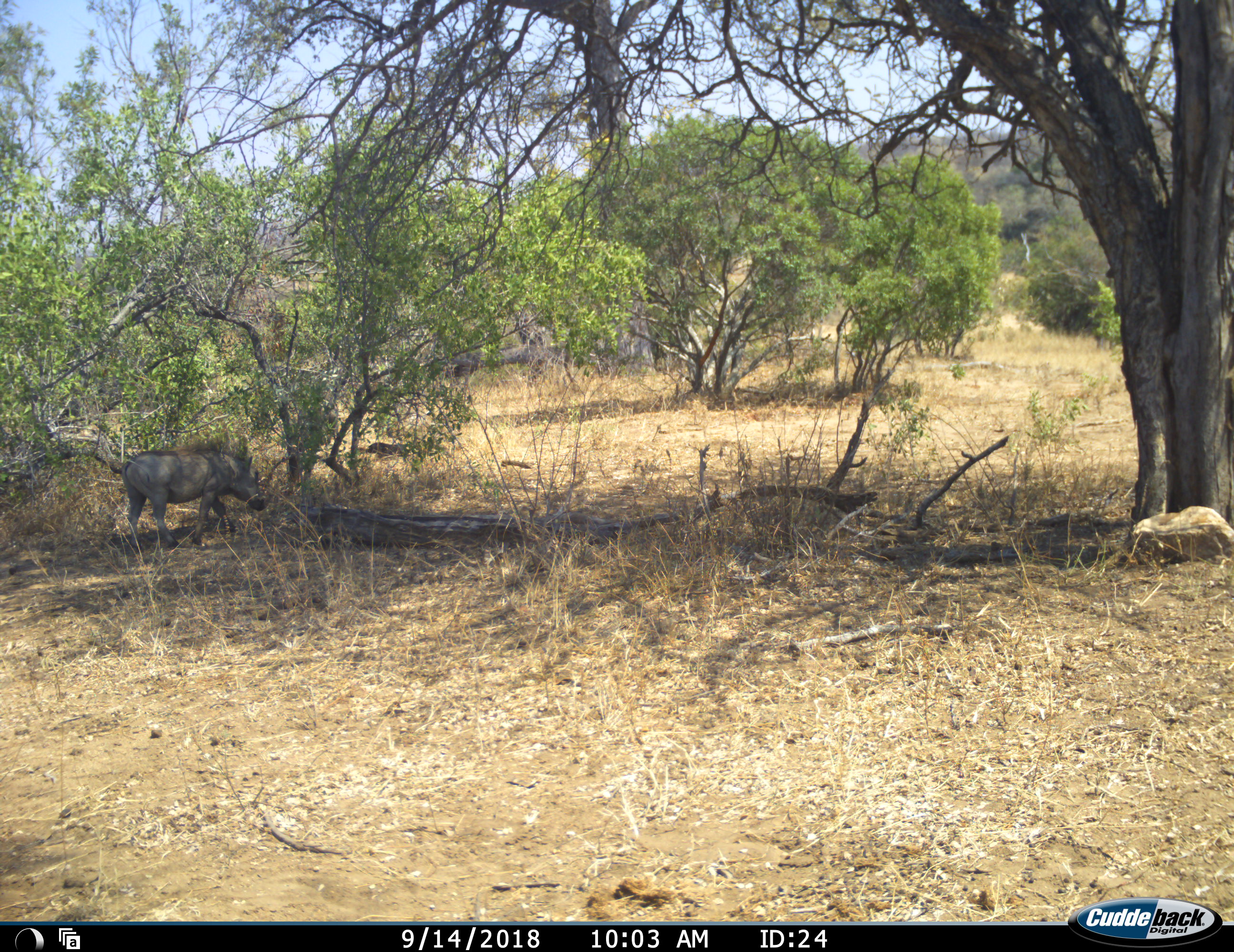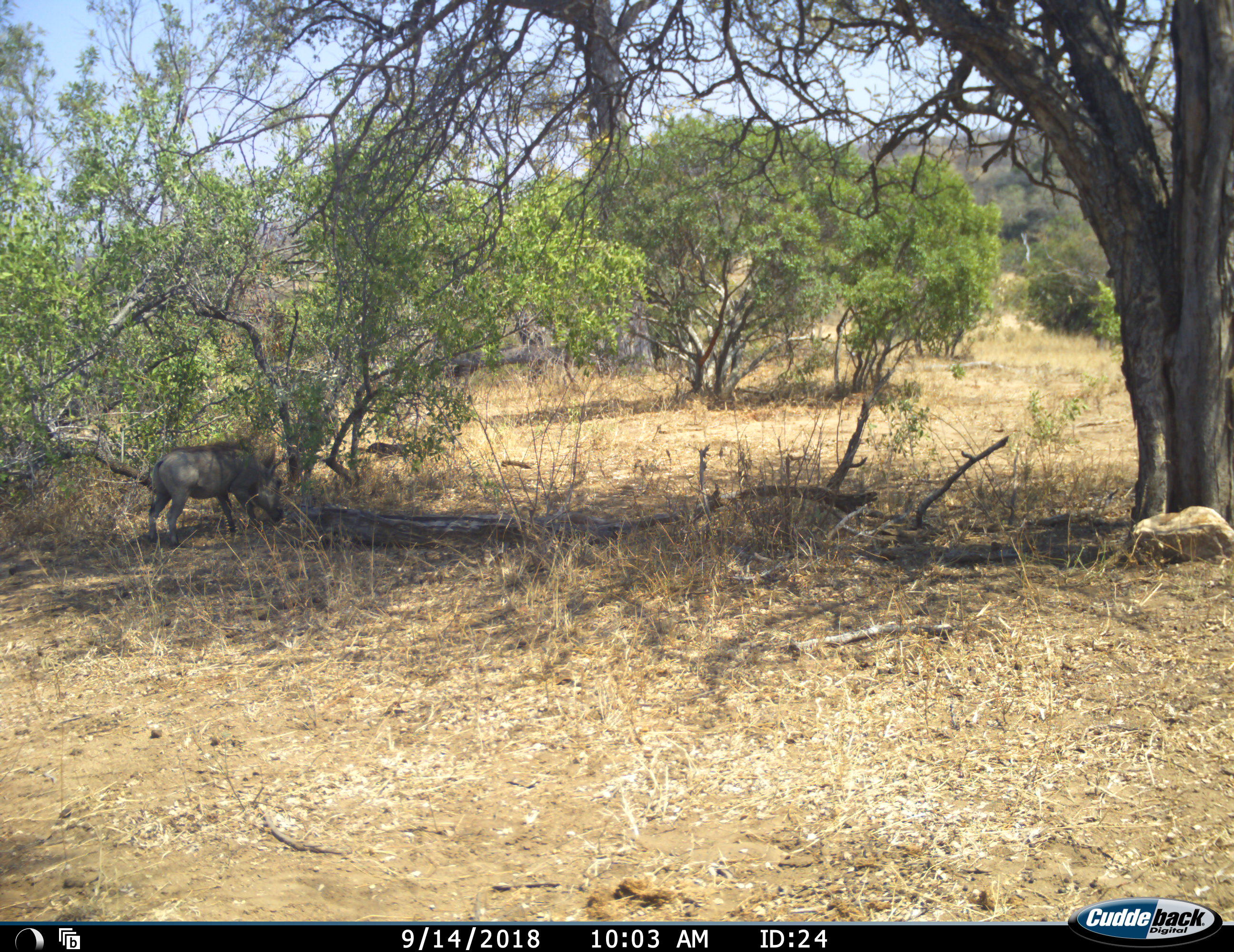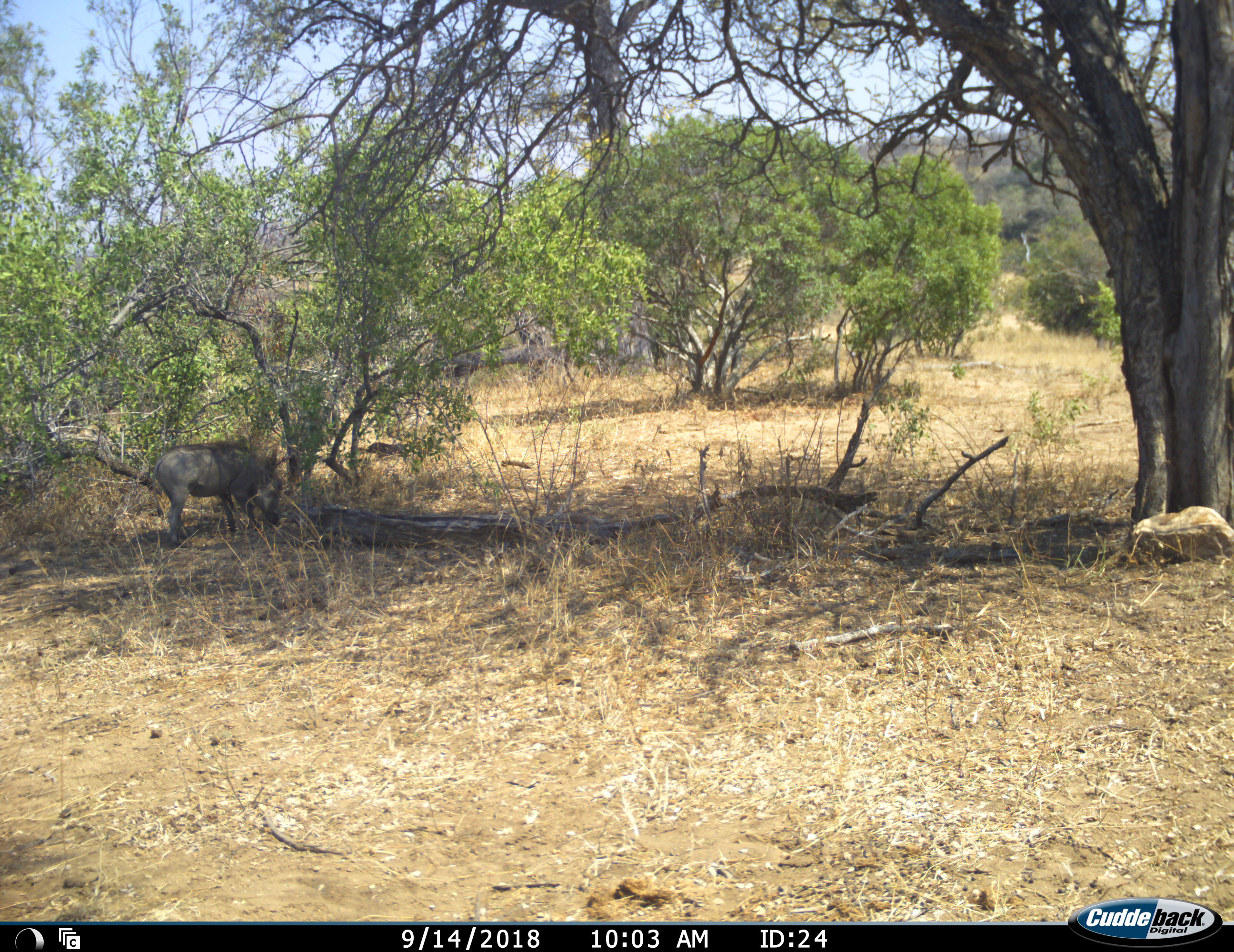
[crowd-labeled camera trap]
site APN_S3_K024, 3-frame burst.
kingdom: Animalia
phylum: Chordata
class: Mammalia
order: Artiodactyla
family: Suidae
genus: Phacochoerus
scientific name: Phacochoerus africanus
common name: warthog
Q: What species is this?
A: Warthog (Phacochoerus africanus).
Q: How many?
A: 1.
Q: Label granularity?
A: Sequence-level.